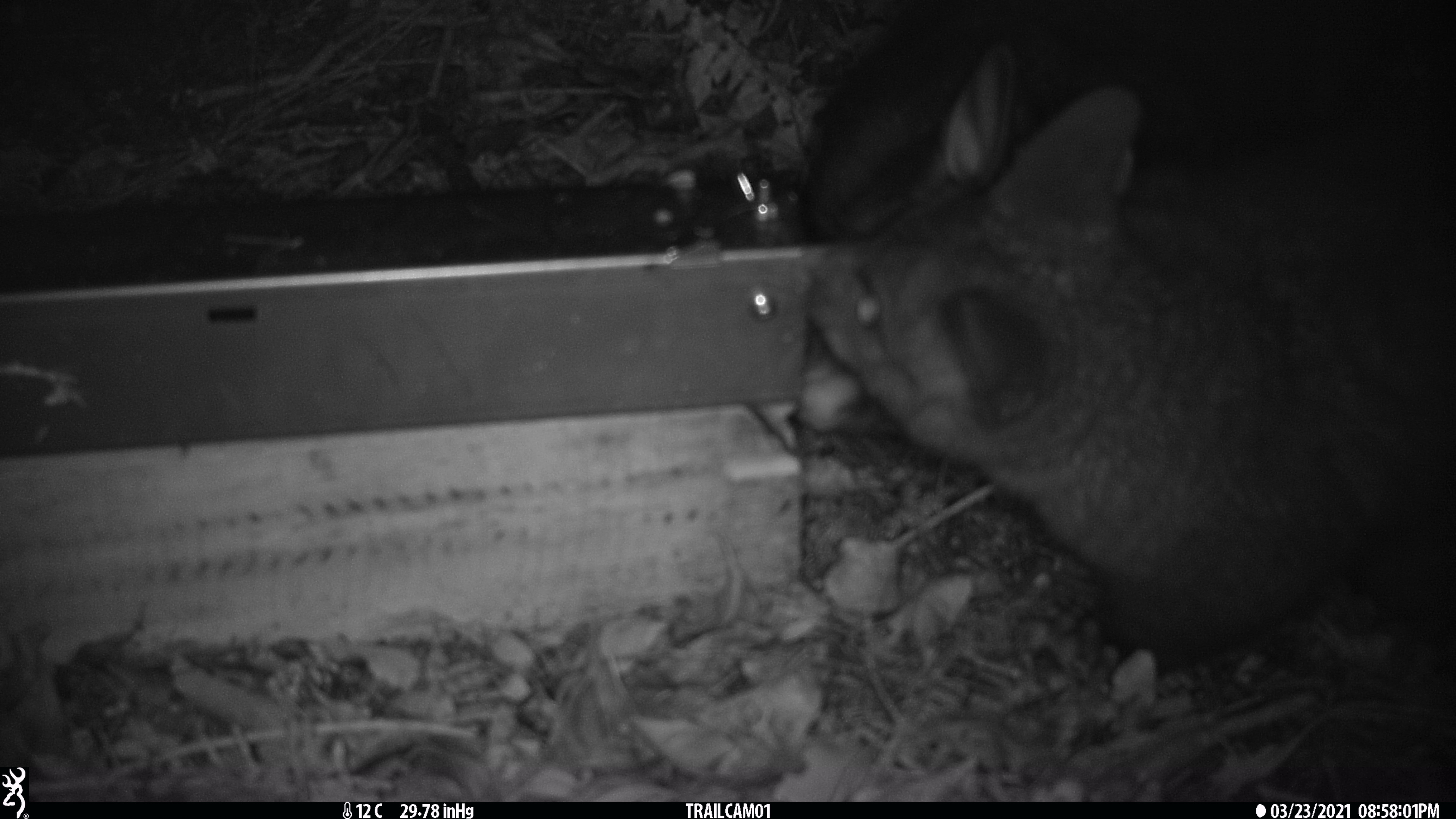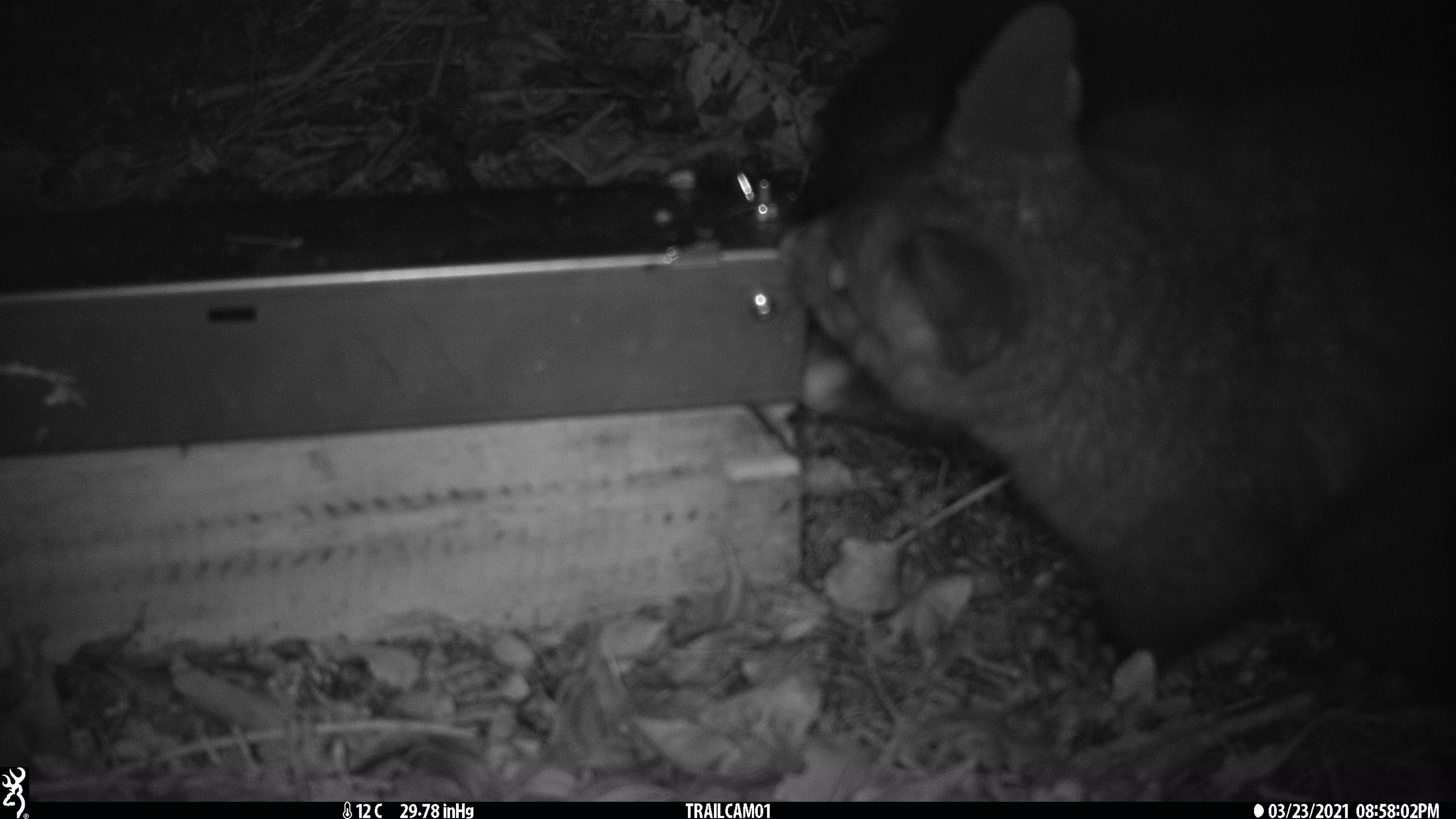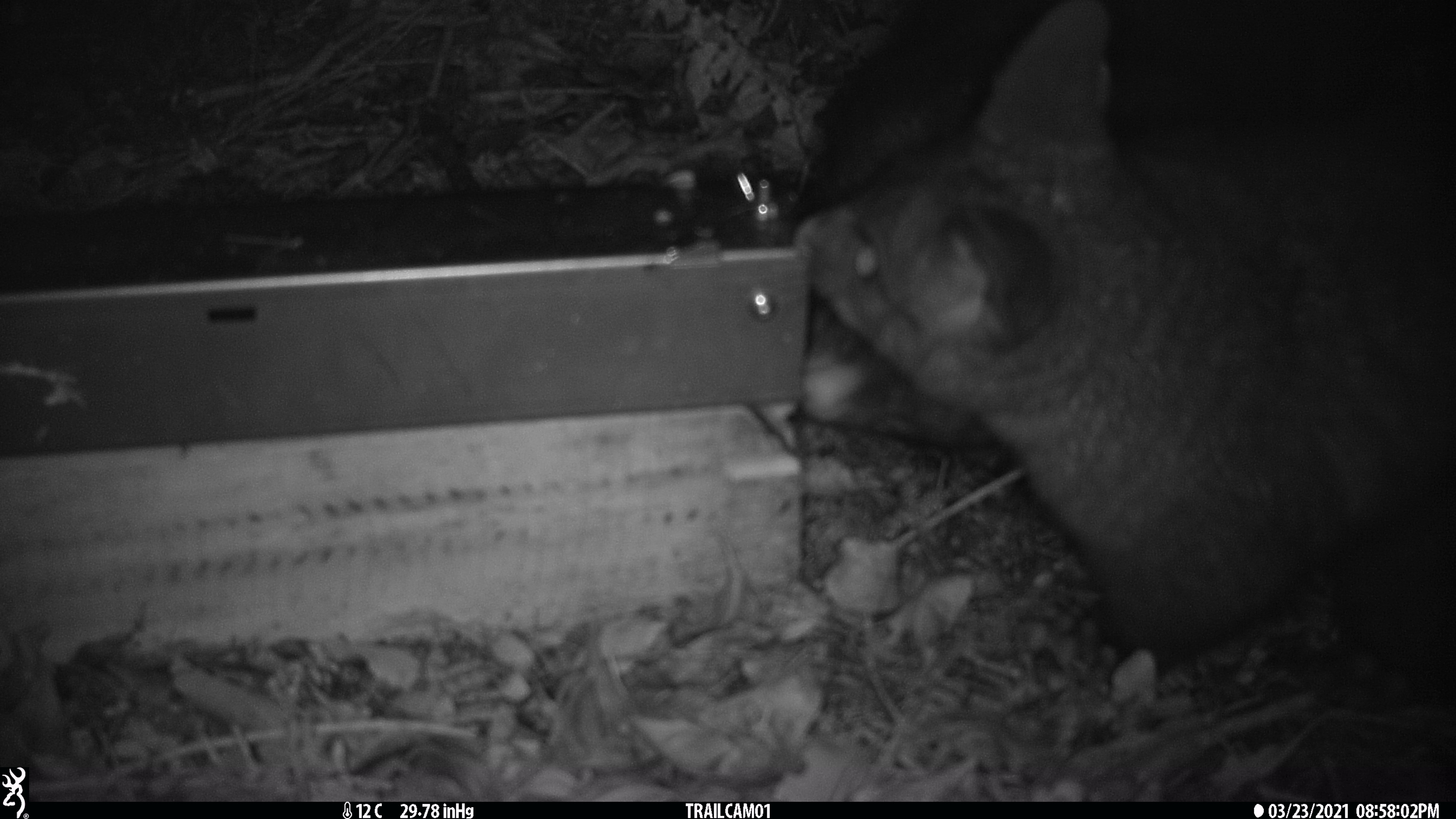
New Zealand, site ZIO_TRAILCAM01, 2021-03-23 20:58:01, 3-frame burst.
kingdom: Animalia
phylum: Chordata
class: Mammalia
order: Diprotodontia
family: Phalangeridae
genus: Trichosurus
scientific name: Trichosurus vulpecula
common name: common brushtail possum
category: possum